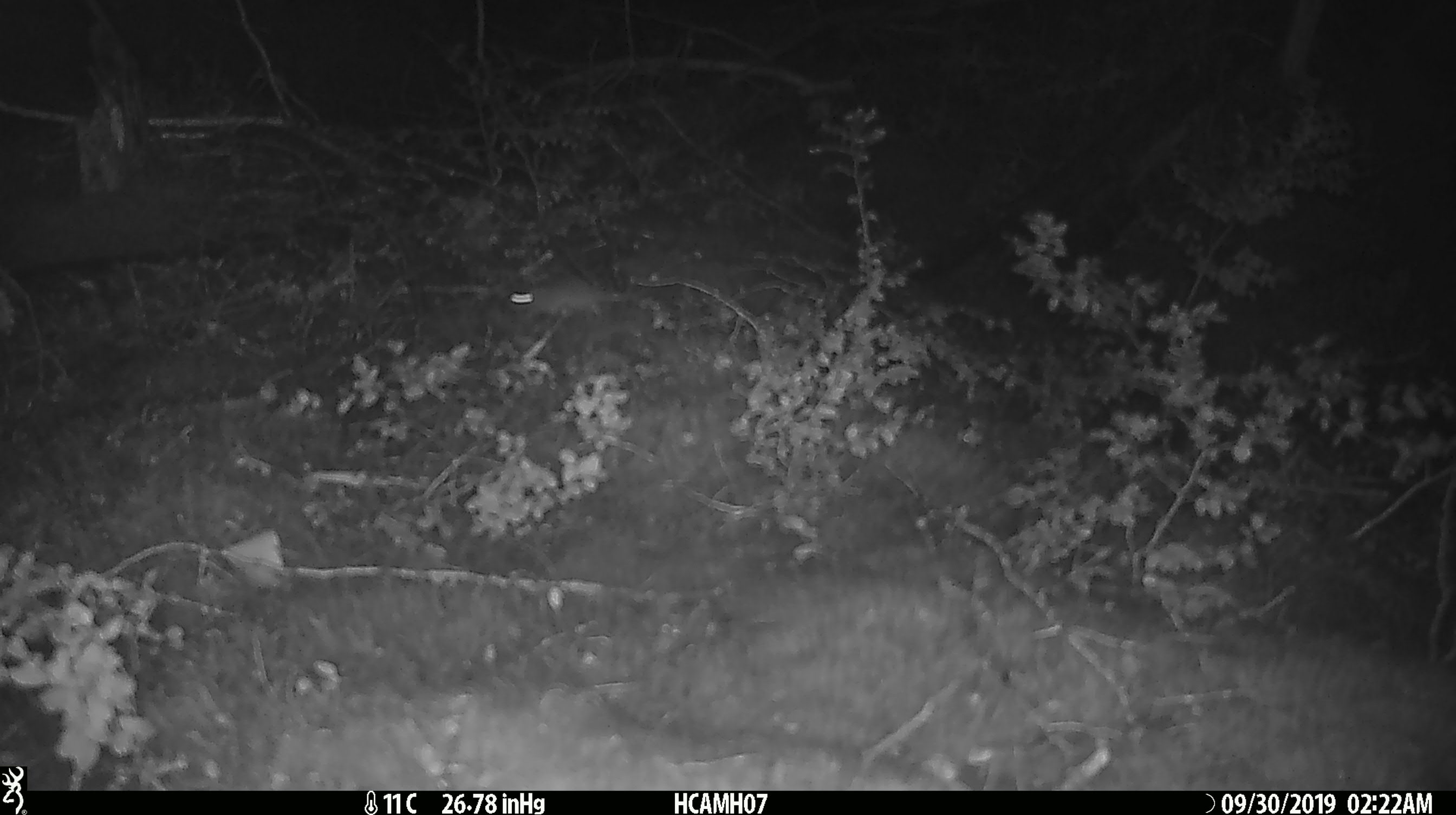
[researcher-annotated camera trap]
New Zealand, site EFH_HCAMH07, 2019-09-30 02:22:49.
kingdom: Animalia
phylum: Chordata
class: Mammalia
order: Rodentia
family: Muridae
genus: Mus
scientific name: Mus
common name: mouse